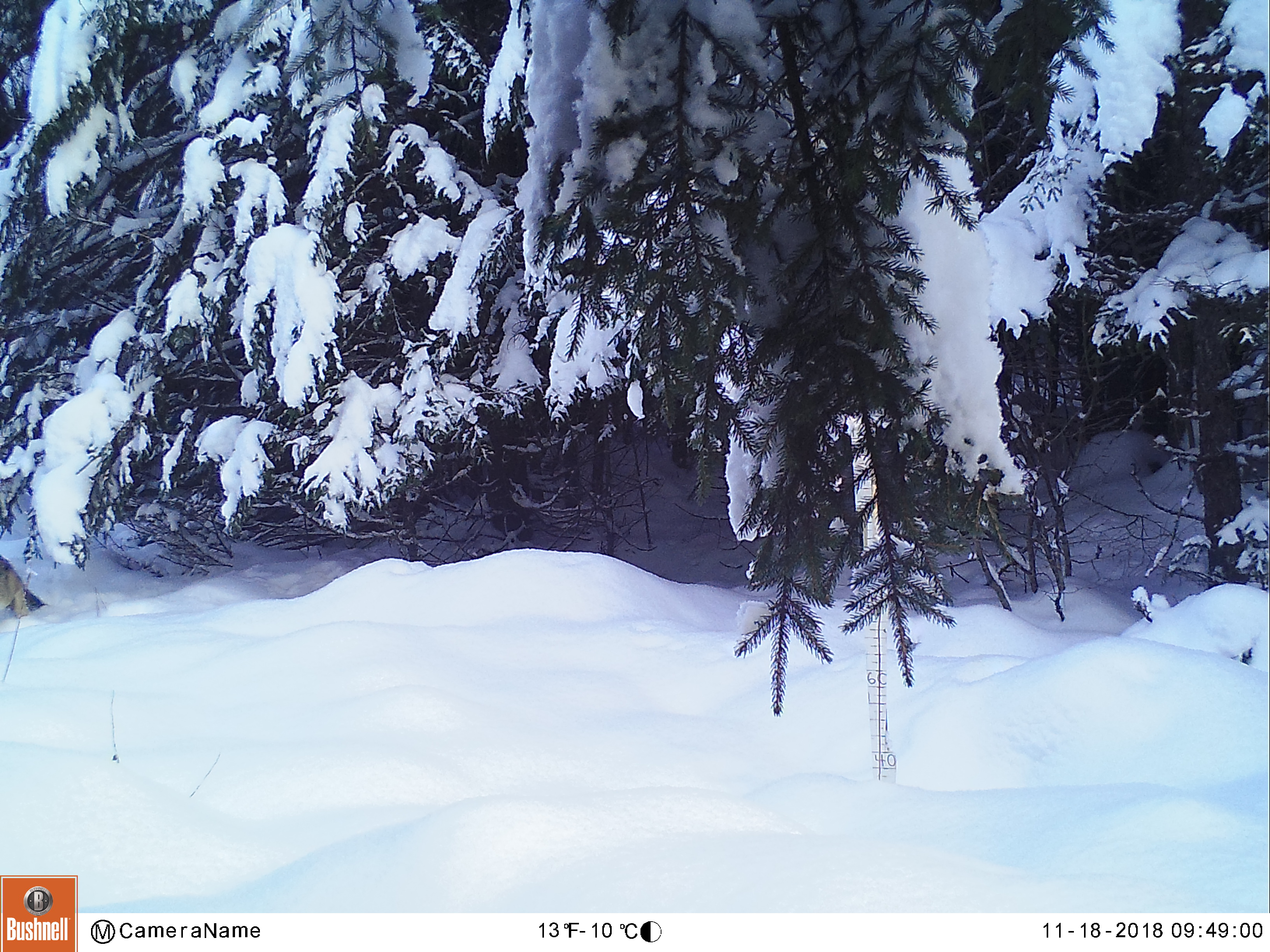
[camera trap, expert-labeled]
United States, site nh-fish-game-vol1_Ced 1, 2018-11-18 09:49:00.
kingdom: Animalia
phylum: Chordata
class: Mammalia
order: Carnivora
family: Canidae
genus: Canis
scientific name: Canis latrans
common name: coyote